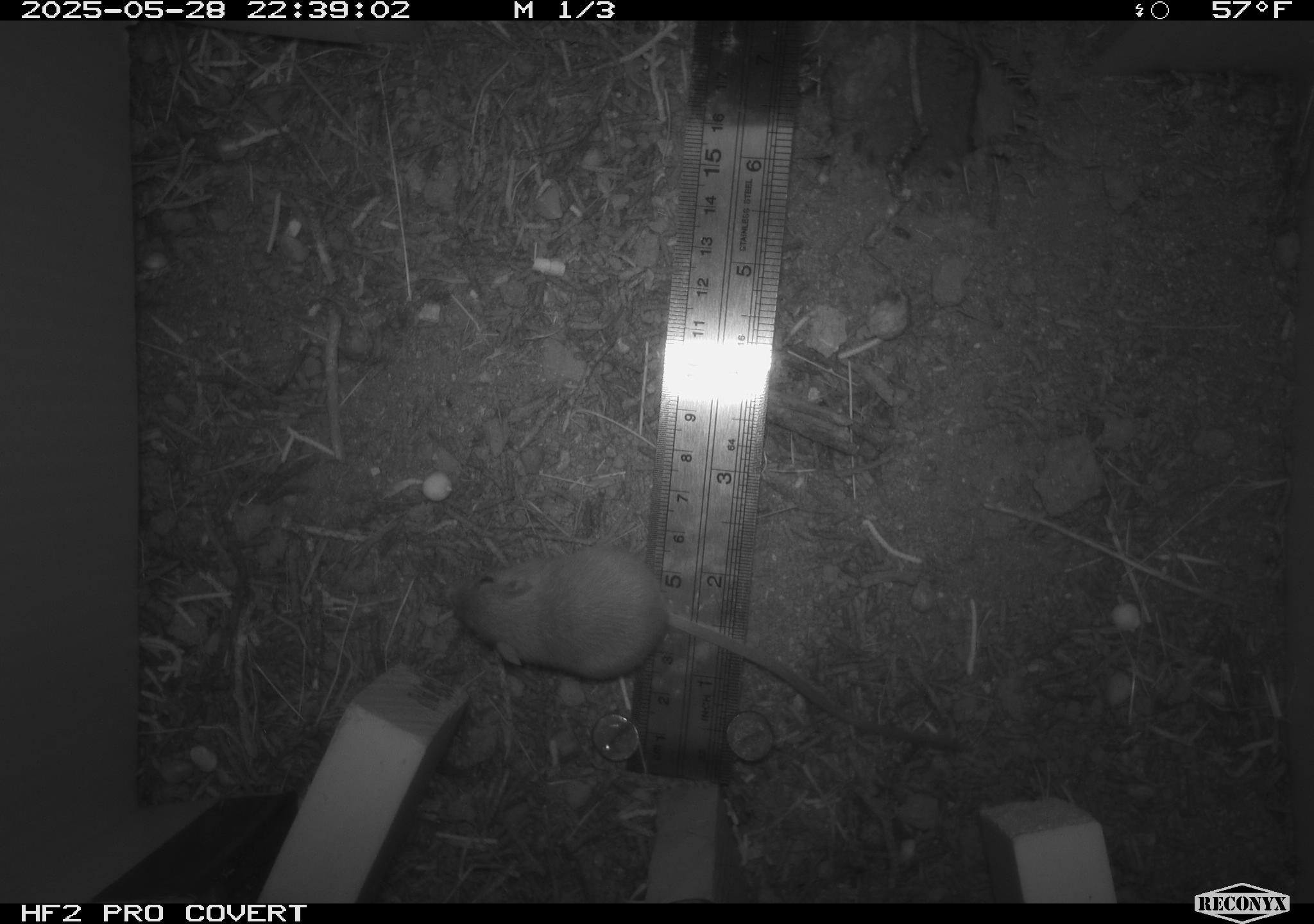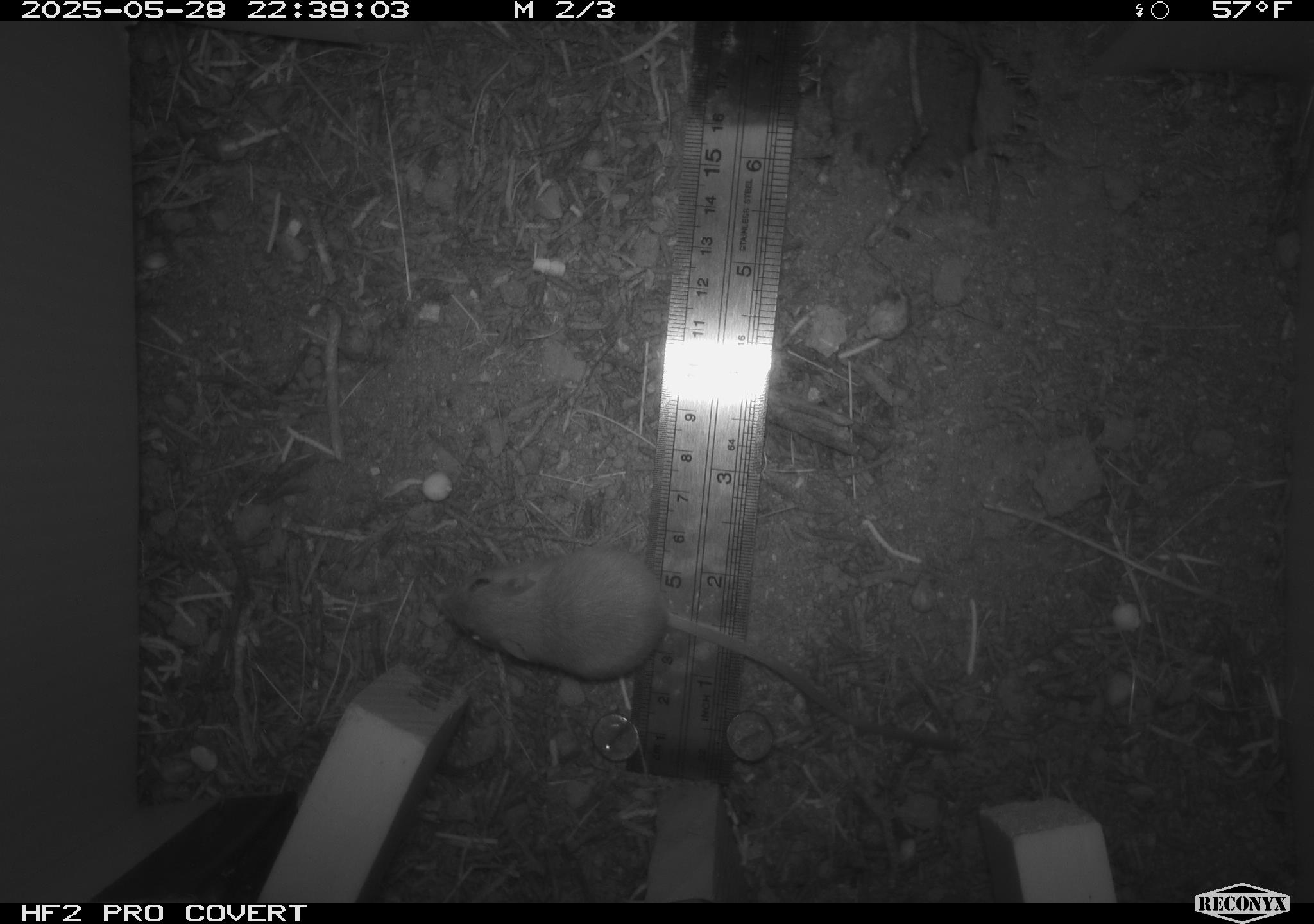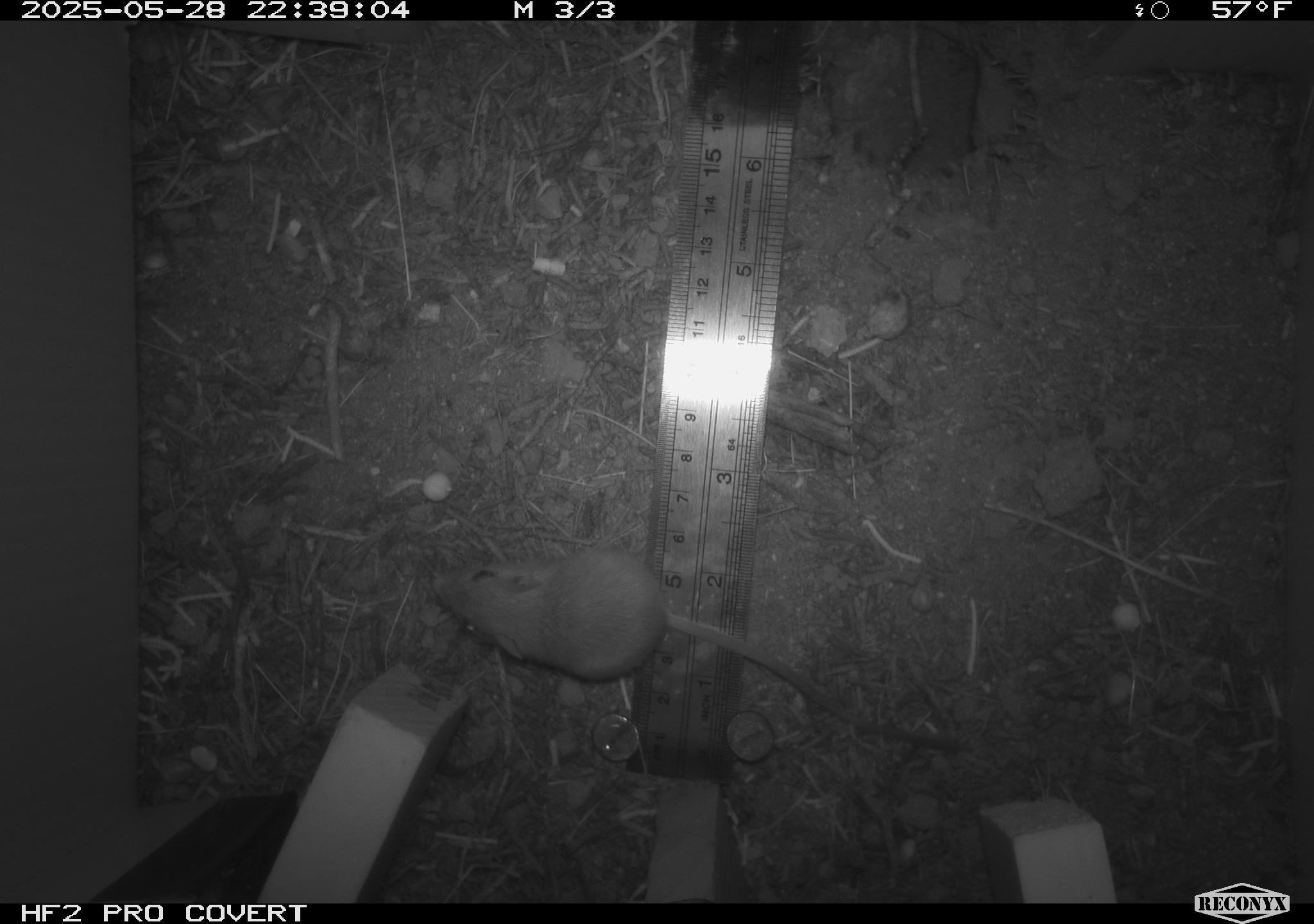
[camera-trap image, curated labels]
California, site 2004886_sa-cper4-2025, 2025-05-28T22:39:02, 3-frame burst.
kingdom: Animalia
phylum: Chordata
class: Mammalia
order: Rodentia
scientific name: Rodentia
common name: rodent